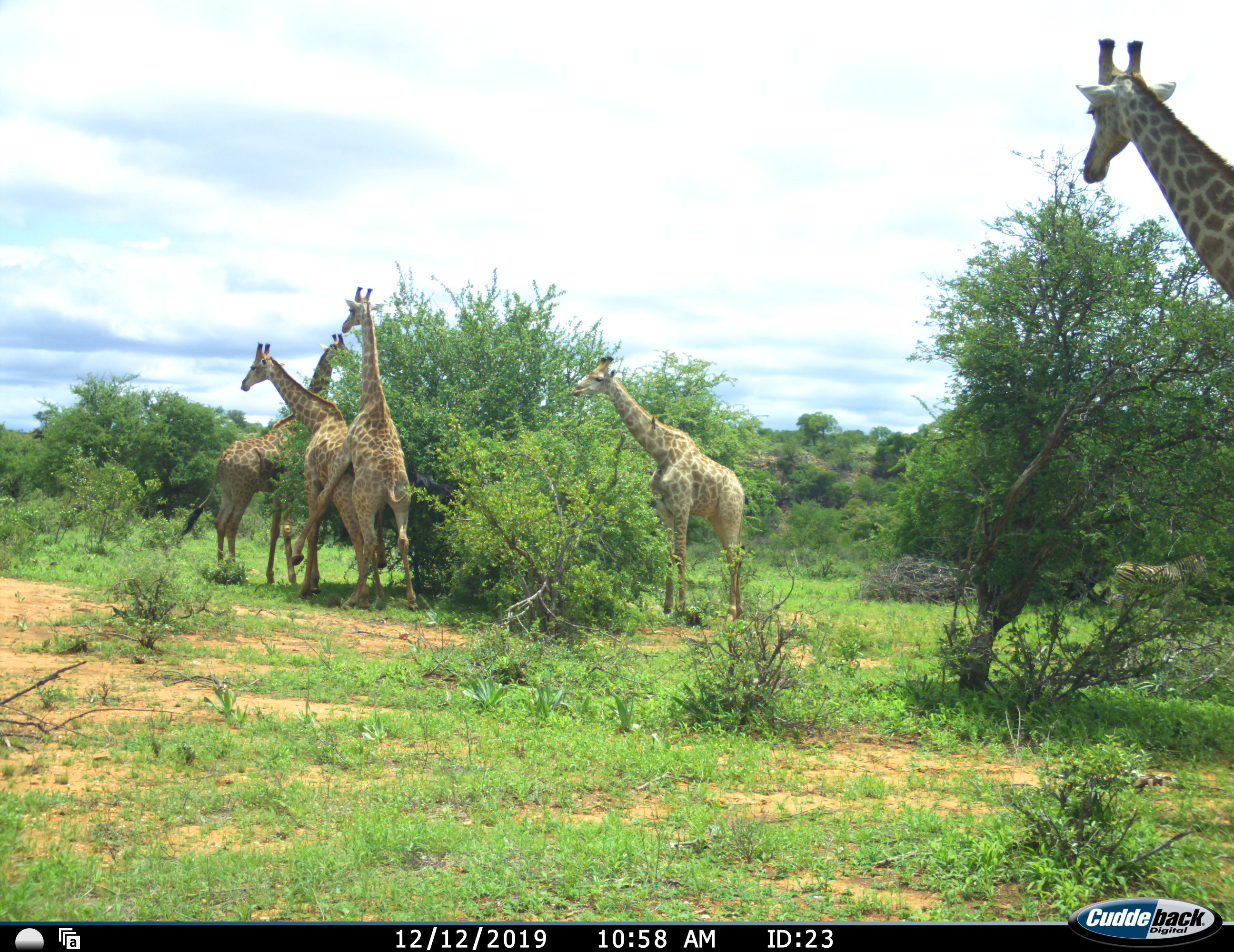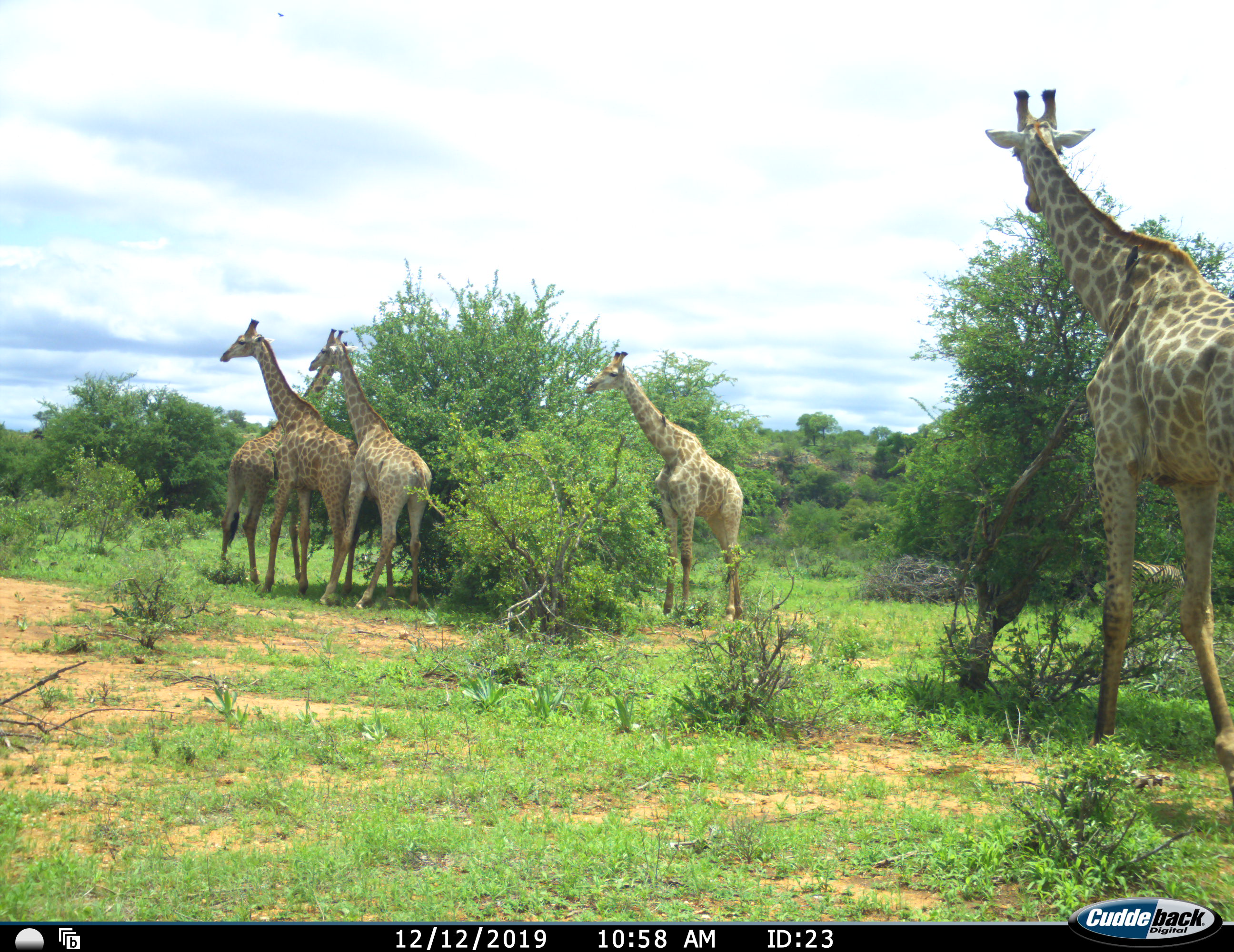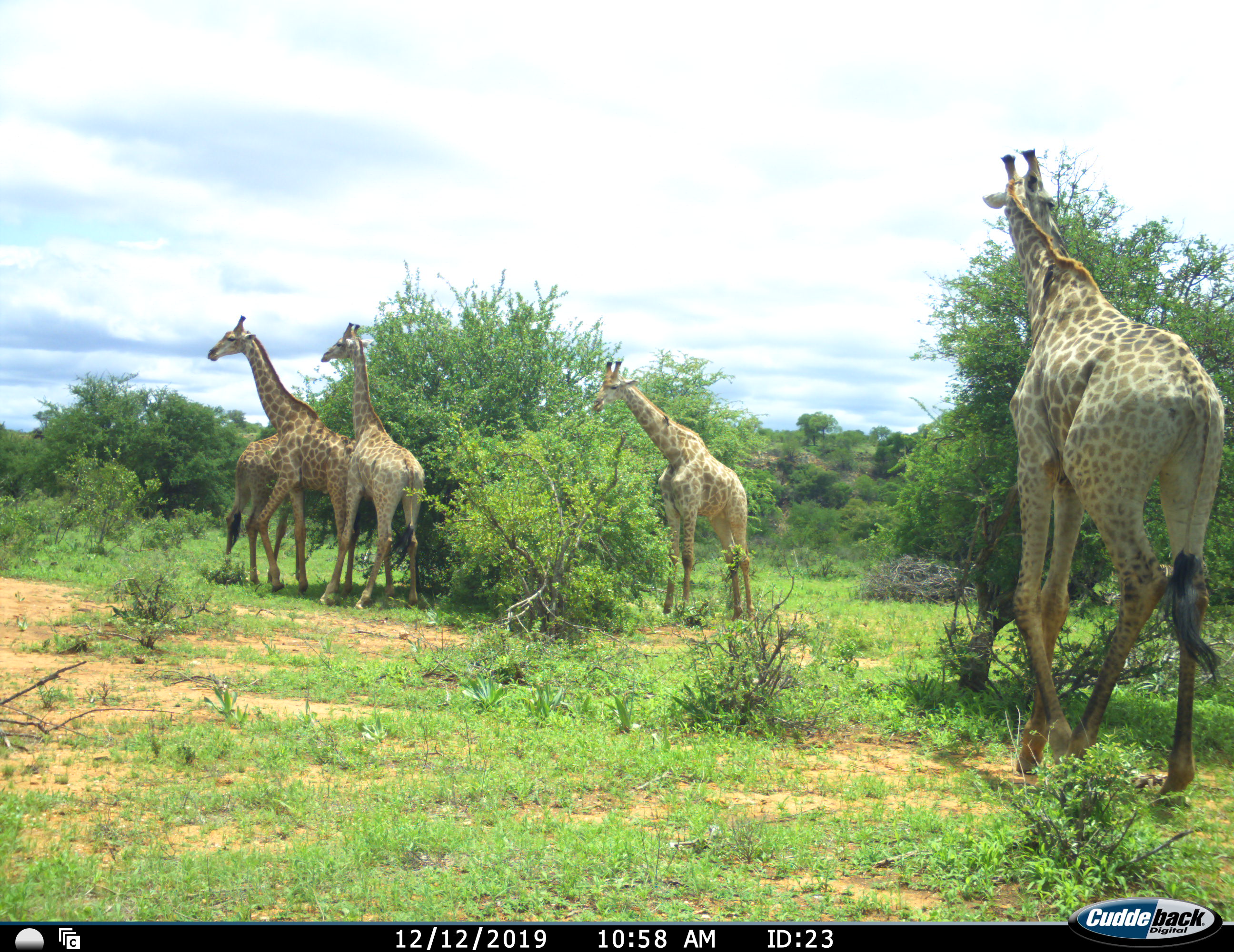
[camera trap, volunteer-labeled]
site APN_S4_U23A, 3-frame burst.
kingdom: Animalia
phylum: Chordata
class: Mammalia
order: Artiodactyla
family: Giraffidae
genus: Giraffa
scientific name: Giraffa camelopardalis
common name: giraffe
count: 5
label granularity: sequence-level